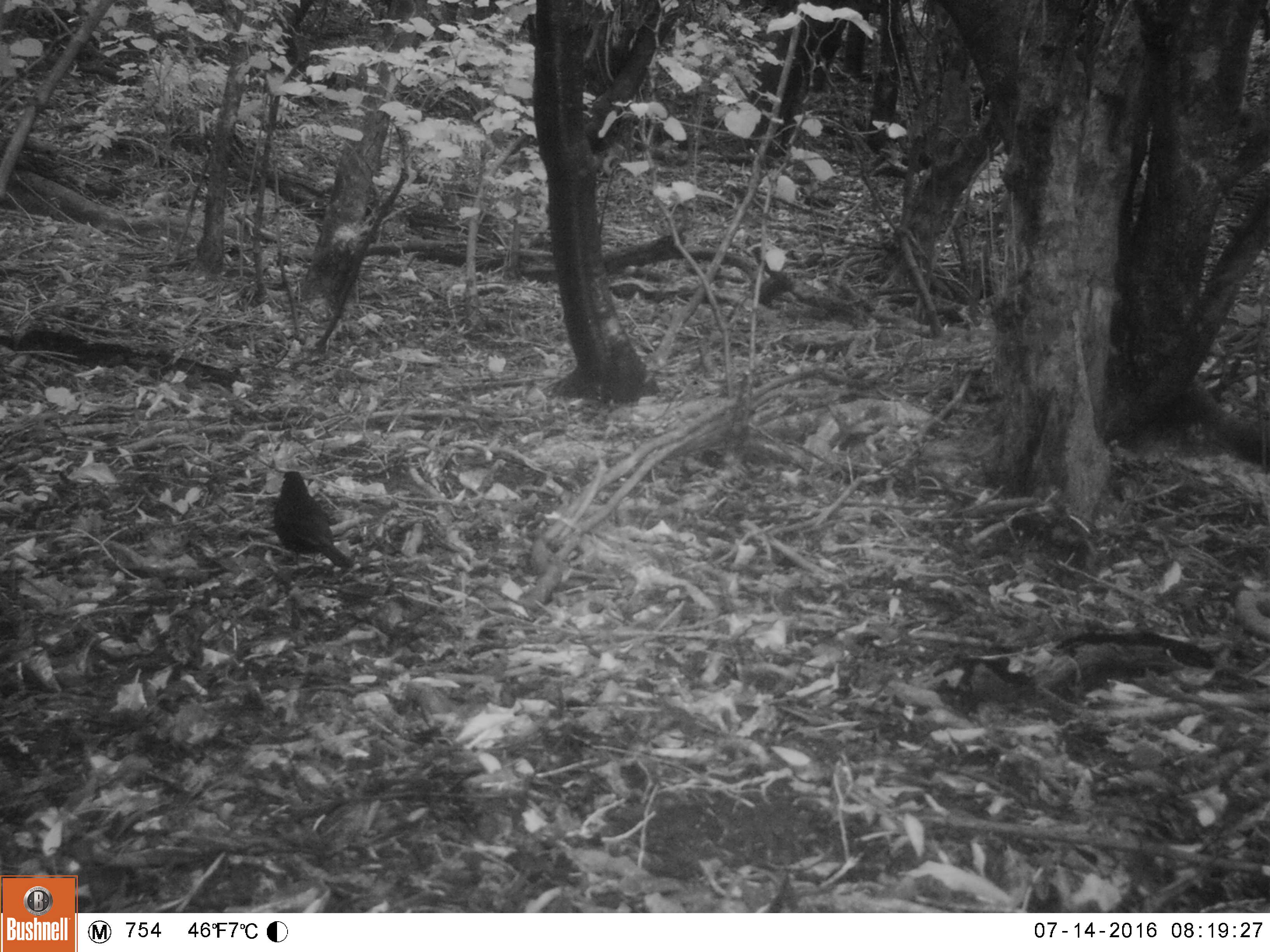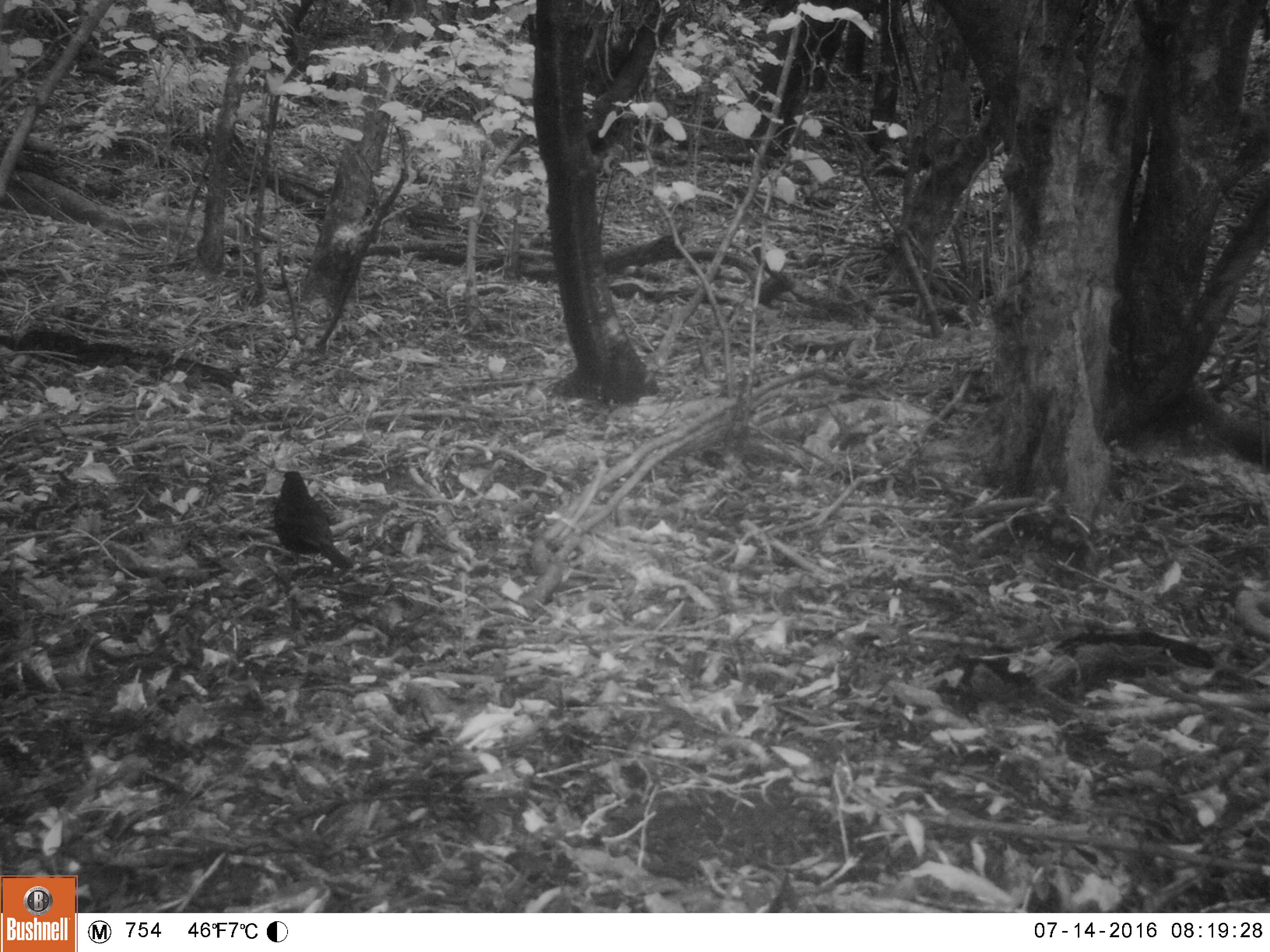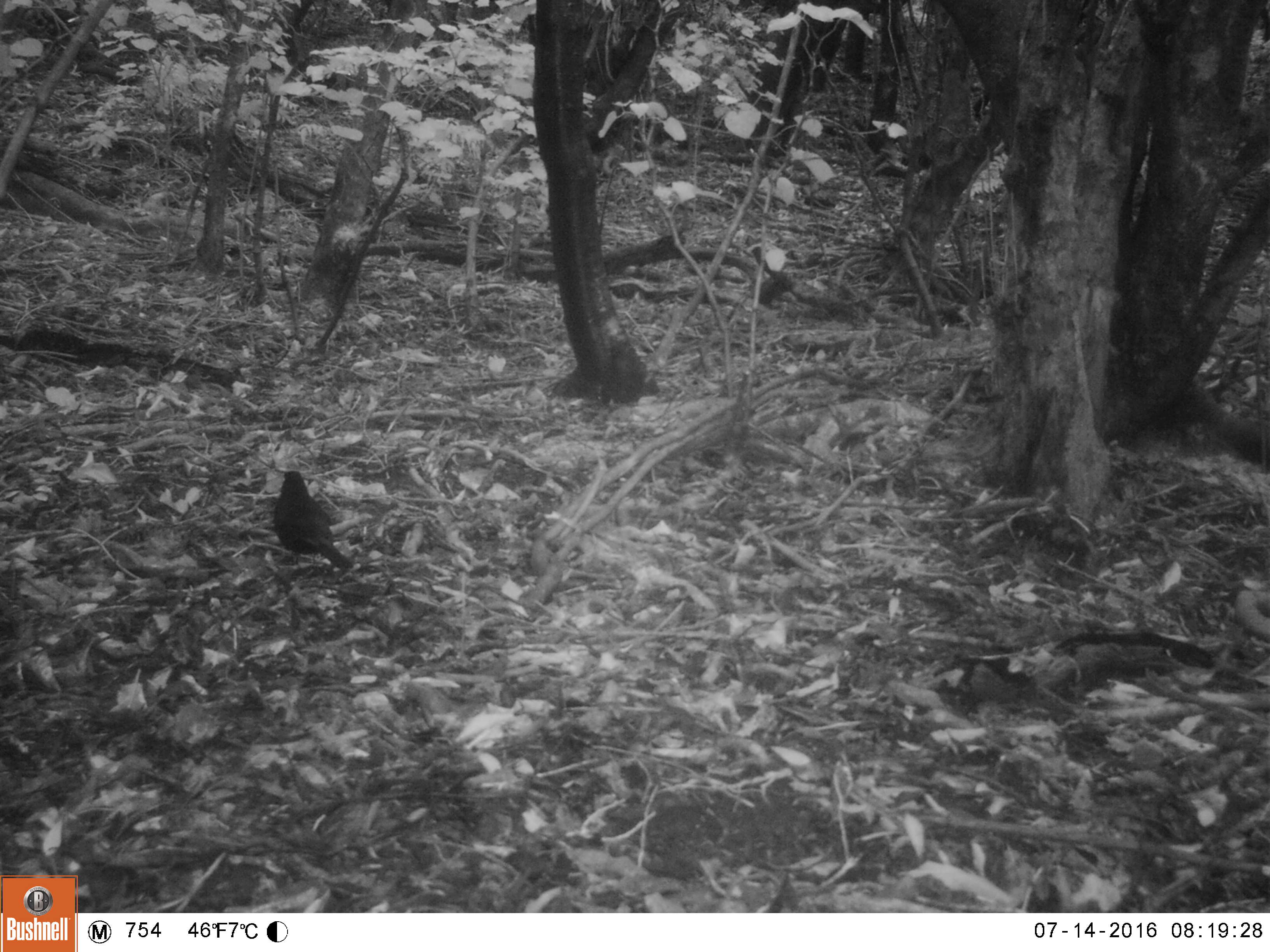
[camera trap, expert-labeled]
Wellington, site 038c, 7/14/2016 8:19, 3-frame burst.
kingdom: Animalia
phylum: Chordata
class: Aves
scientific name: Aves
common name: bird